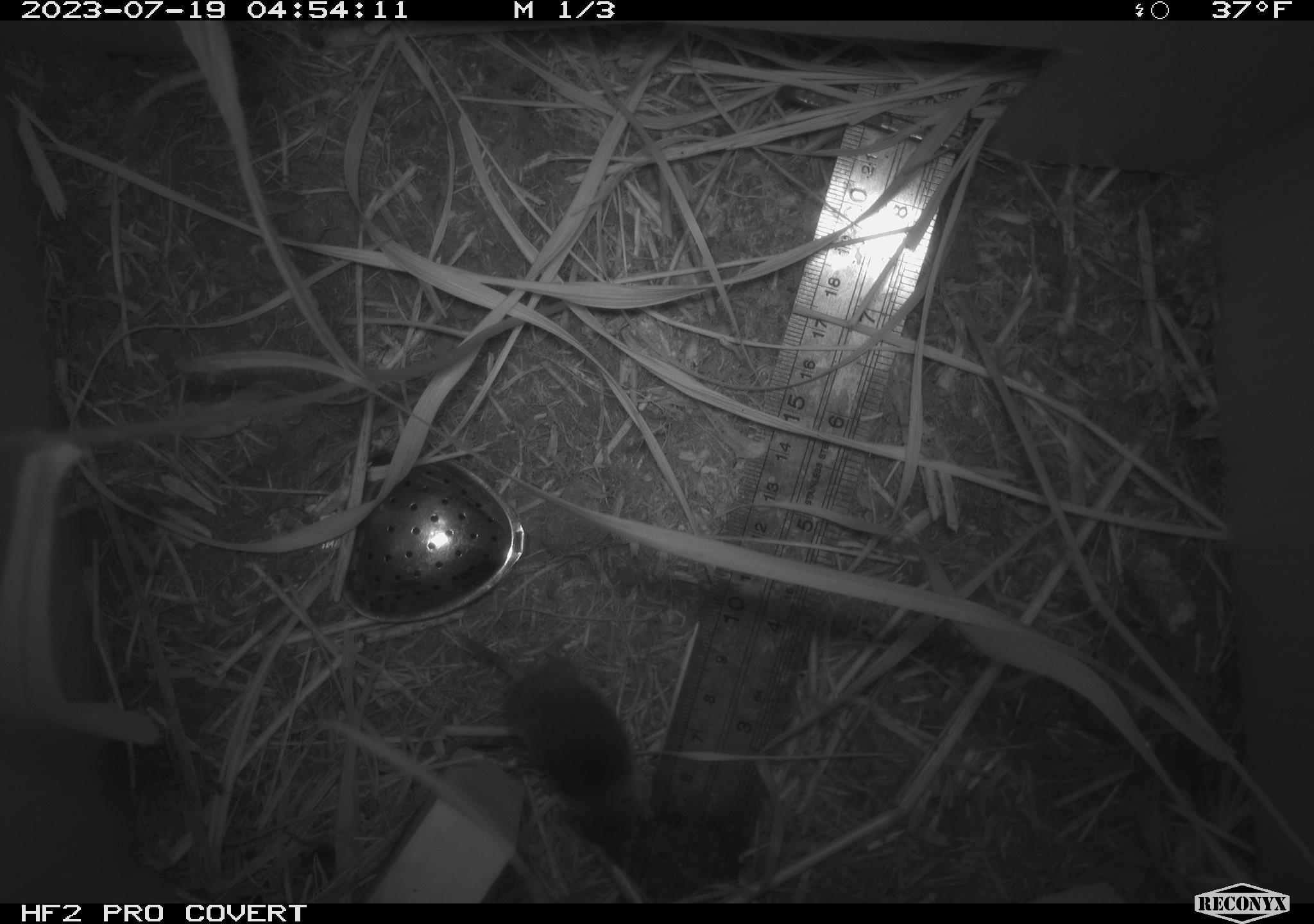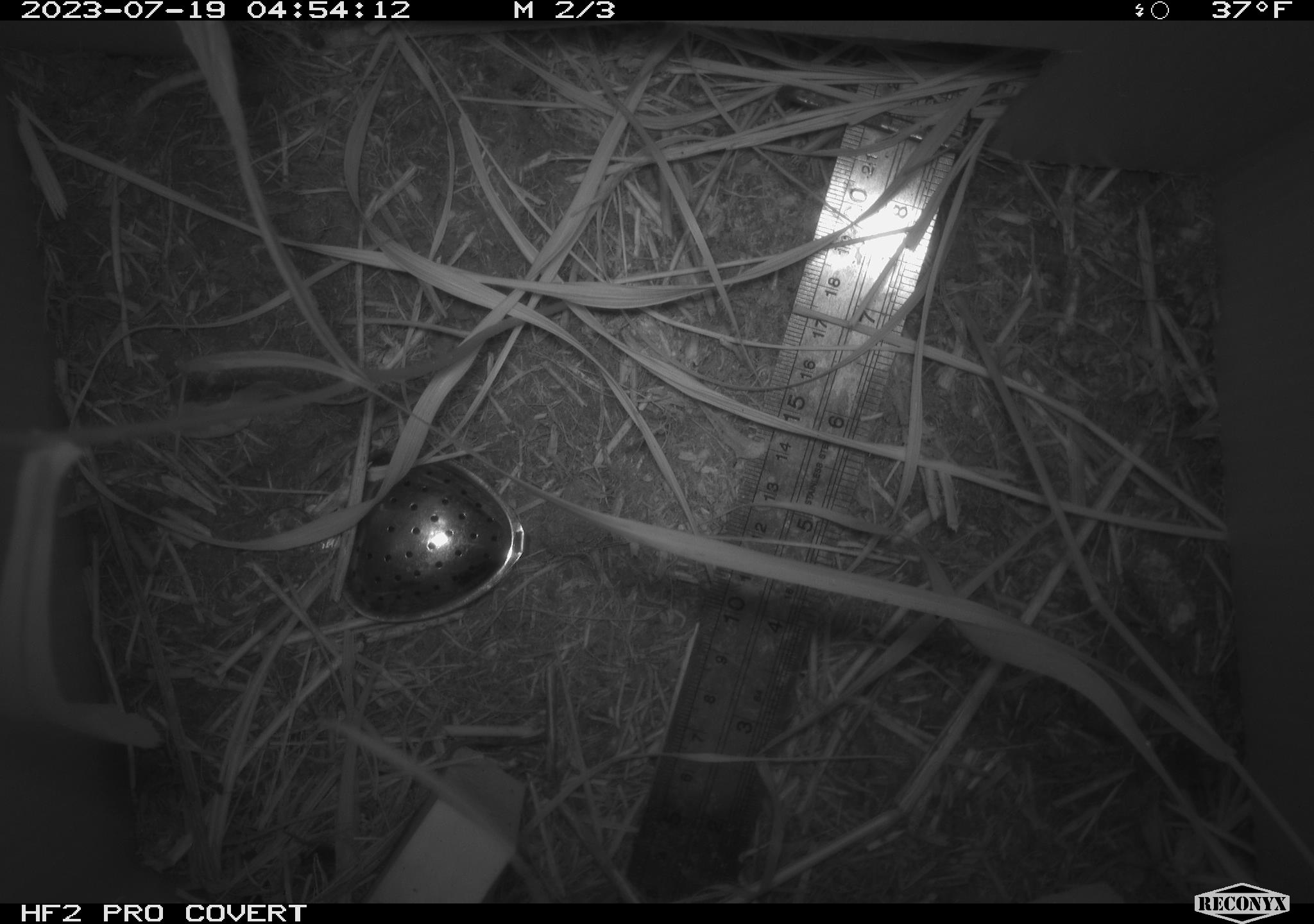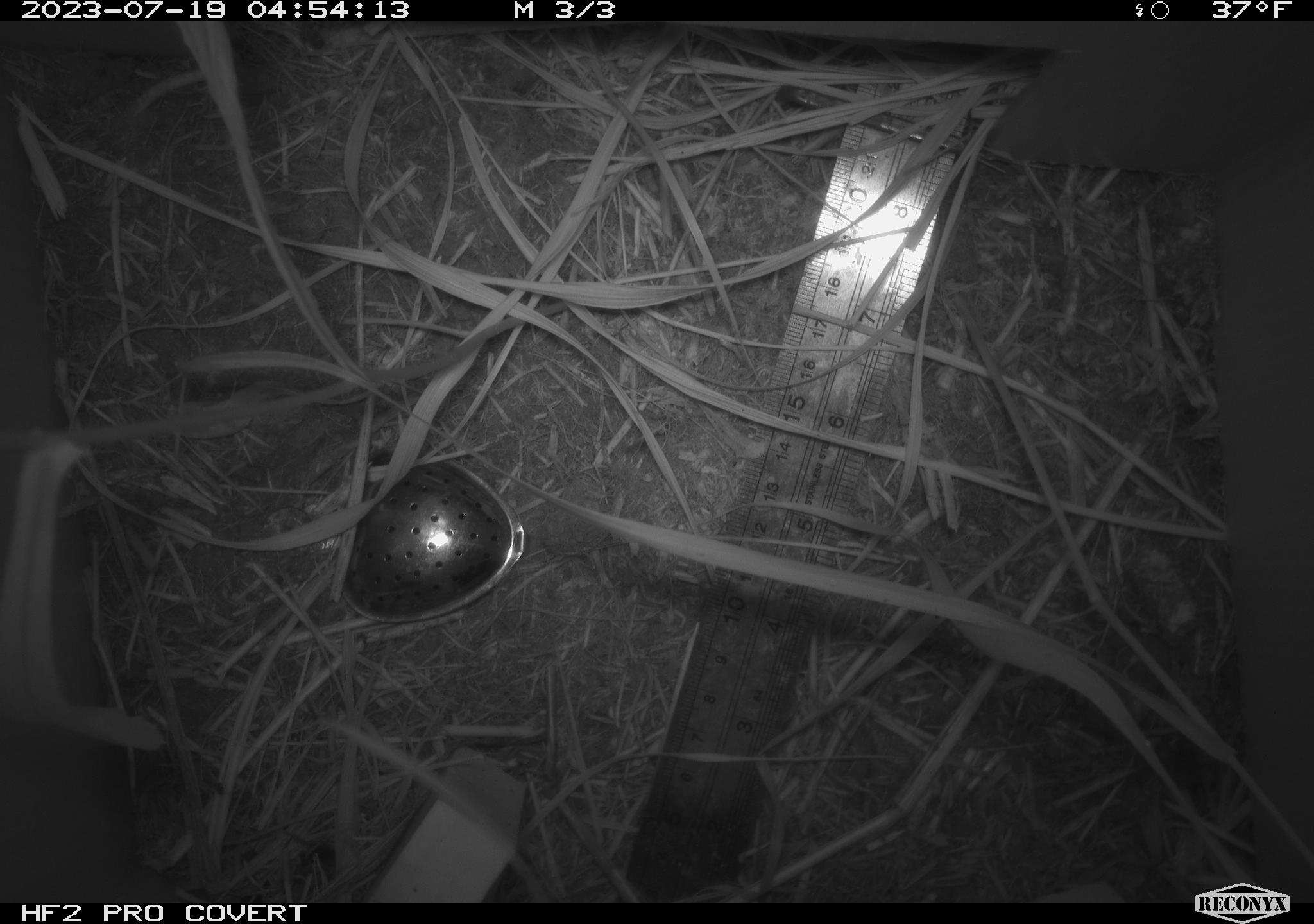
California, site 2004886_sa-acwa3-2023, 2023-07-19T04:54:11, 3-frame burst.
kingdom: Animalia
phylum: Chordata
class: Mammalia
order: Eulipotyphla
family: Soricidae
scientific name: Soricidae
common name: shrews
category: soricidae family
Soricidae family (shrews) (Soricidae).